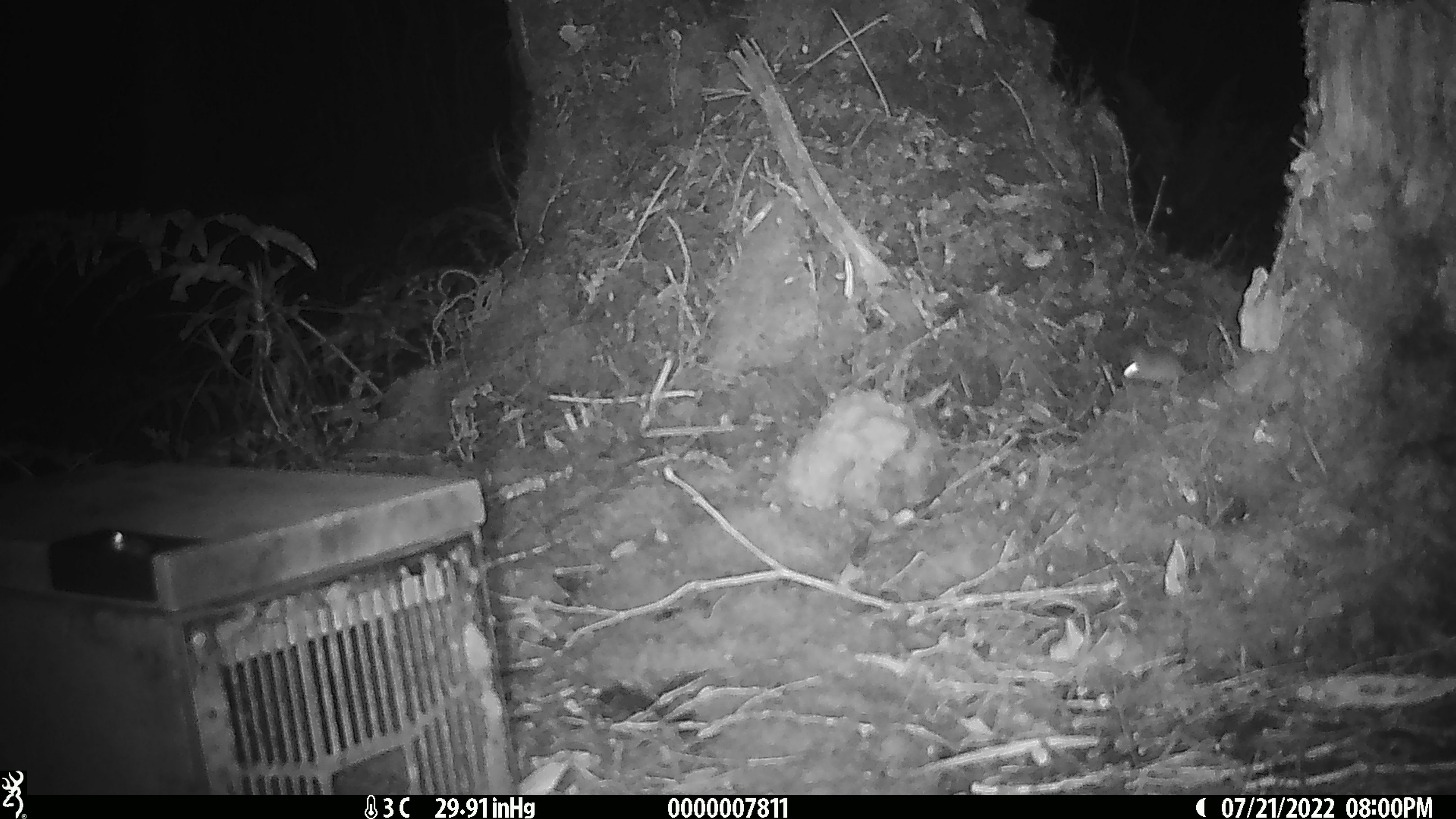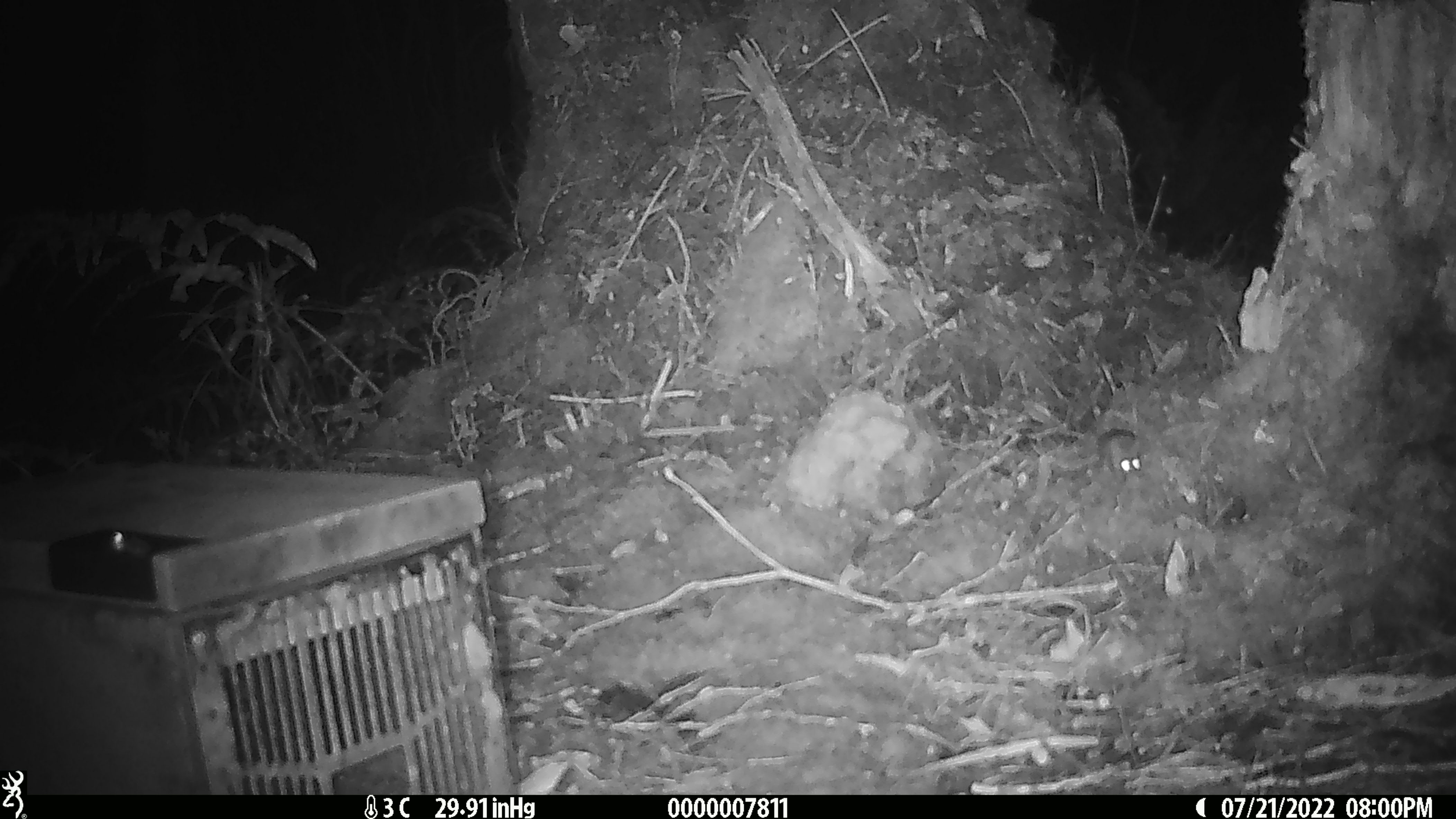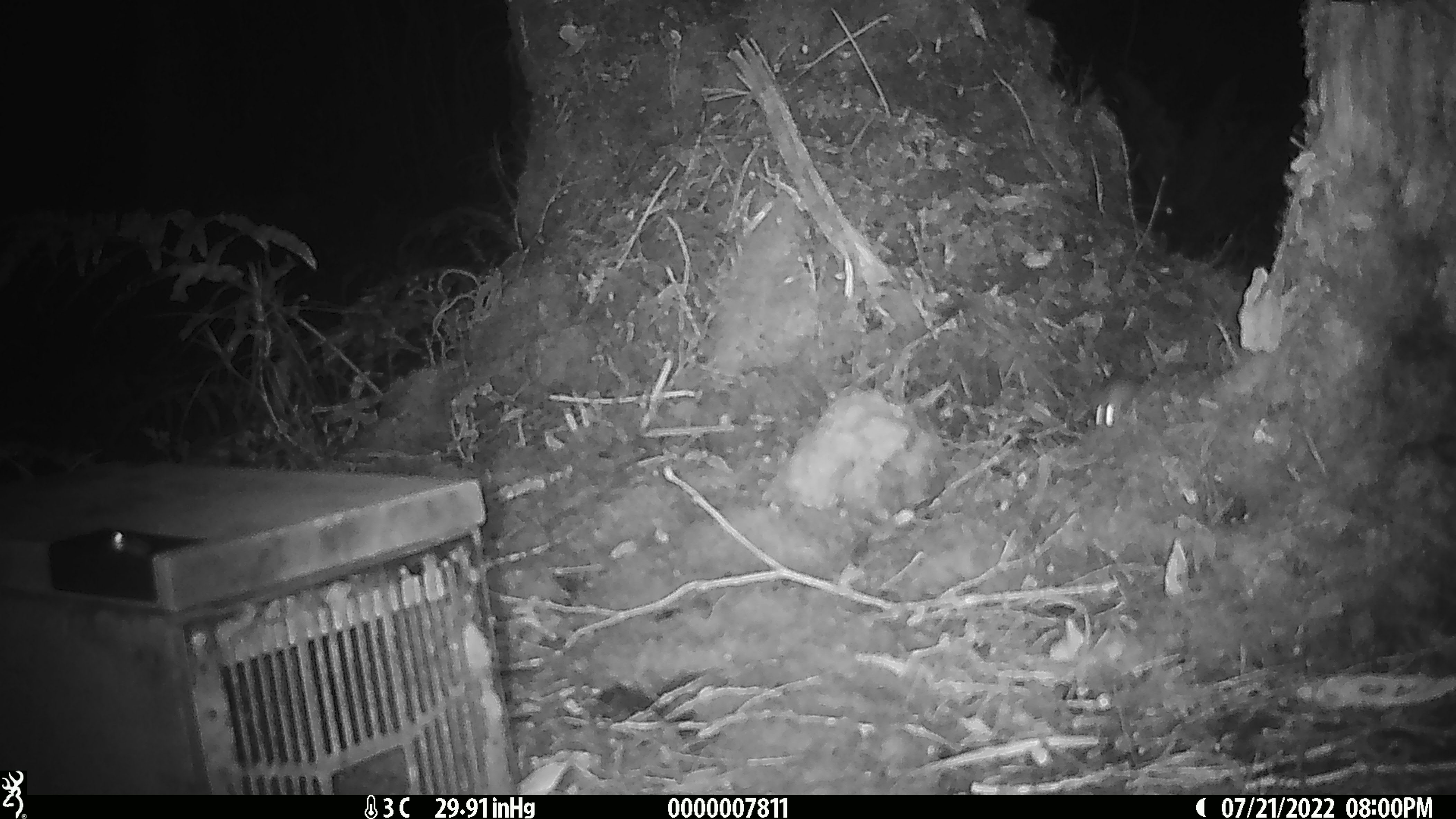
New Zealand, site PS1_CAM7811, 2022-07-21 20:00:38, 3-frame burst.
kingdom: Animalia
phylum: Chordata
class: Mammalia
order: Rodentia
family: Muridae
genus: Mus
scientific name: Mus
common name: mouse